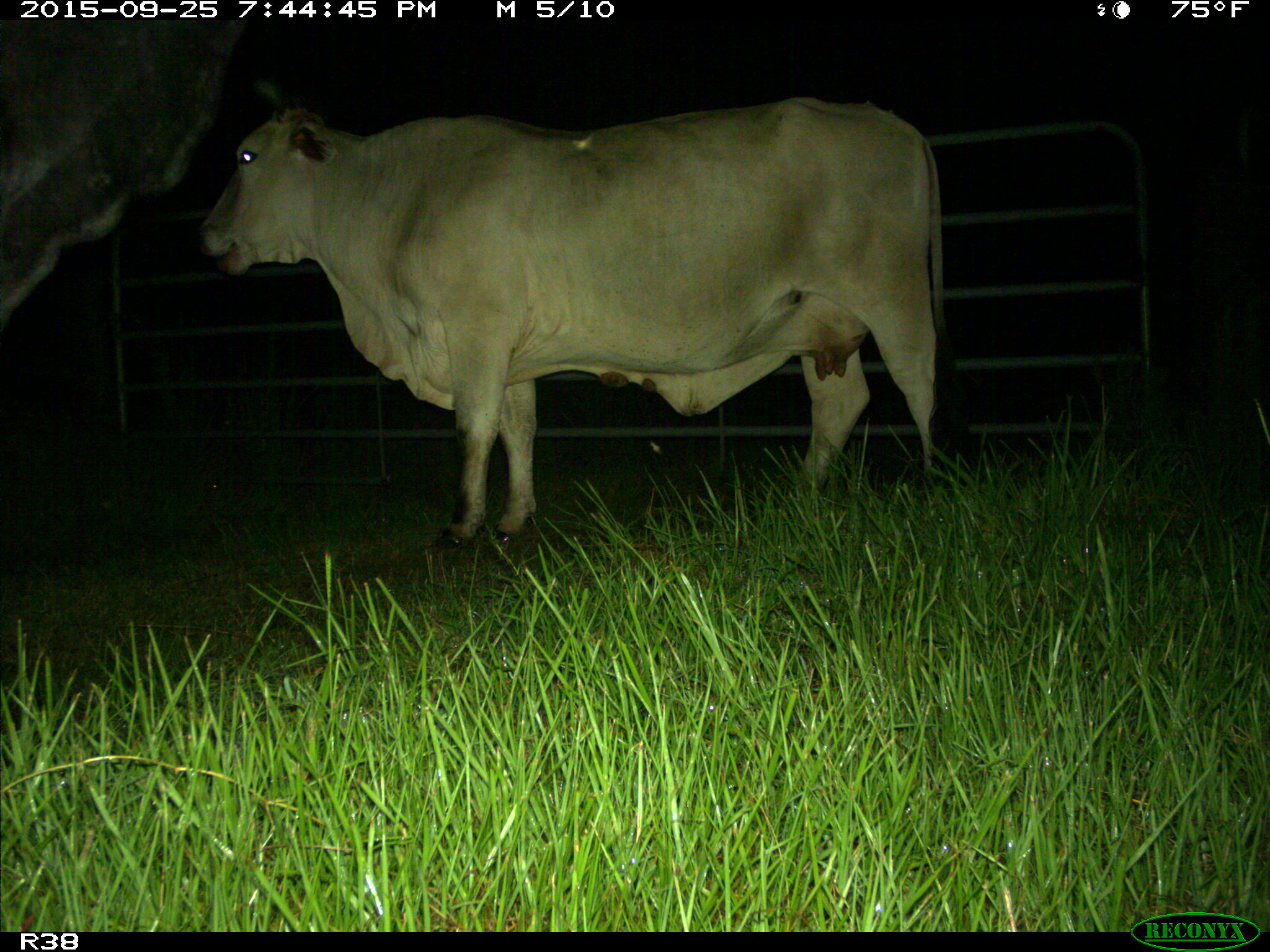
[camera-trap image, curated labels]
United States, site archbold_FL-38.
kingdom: Animalia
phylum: Chordata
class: Mammalia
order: Artiodactyla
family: Bovidae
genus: Bos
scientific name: Bos taurus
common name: domestic cow